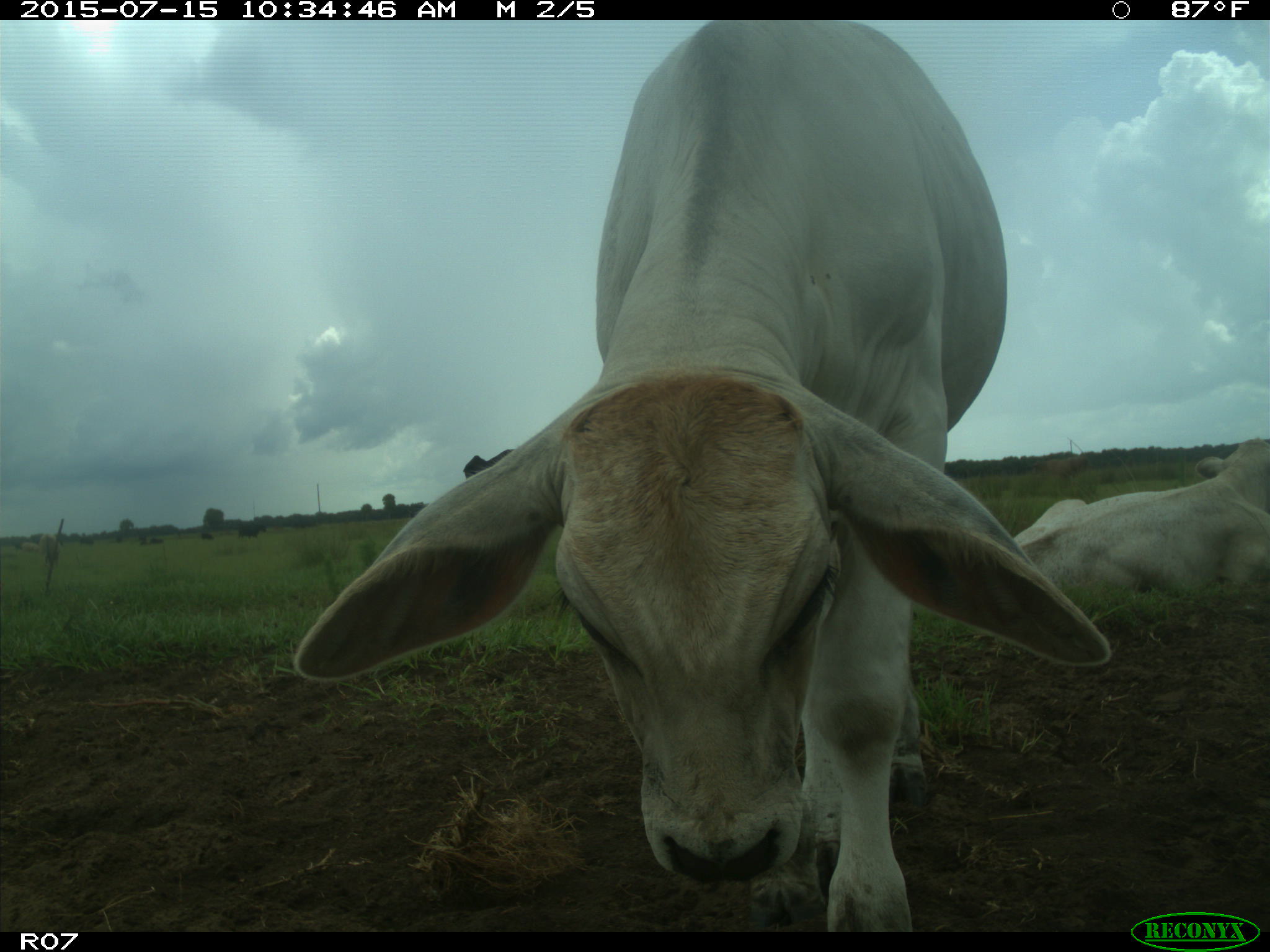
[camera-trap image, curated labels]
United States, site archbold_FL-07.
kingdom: Animalia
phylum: Chordata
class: Mammalia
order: Artiodactyla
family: Bovidae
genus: Bos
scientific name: Bos taurus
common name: domestic cow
Bos taurus (domestic cow).